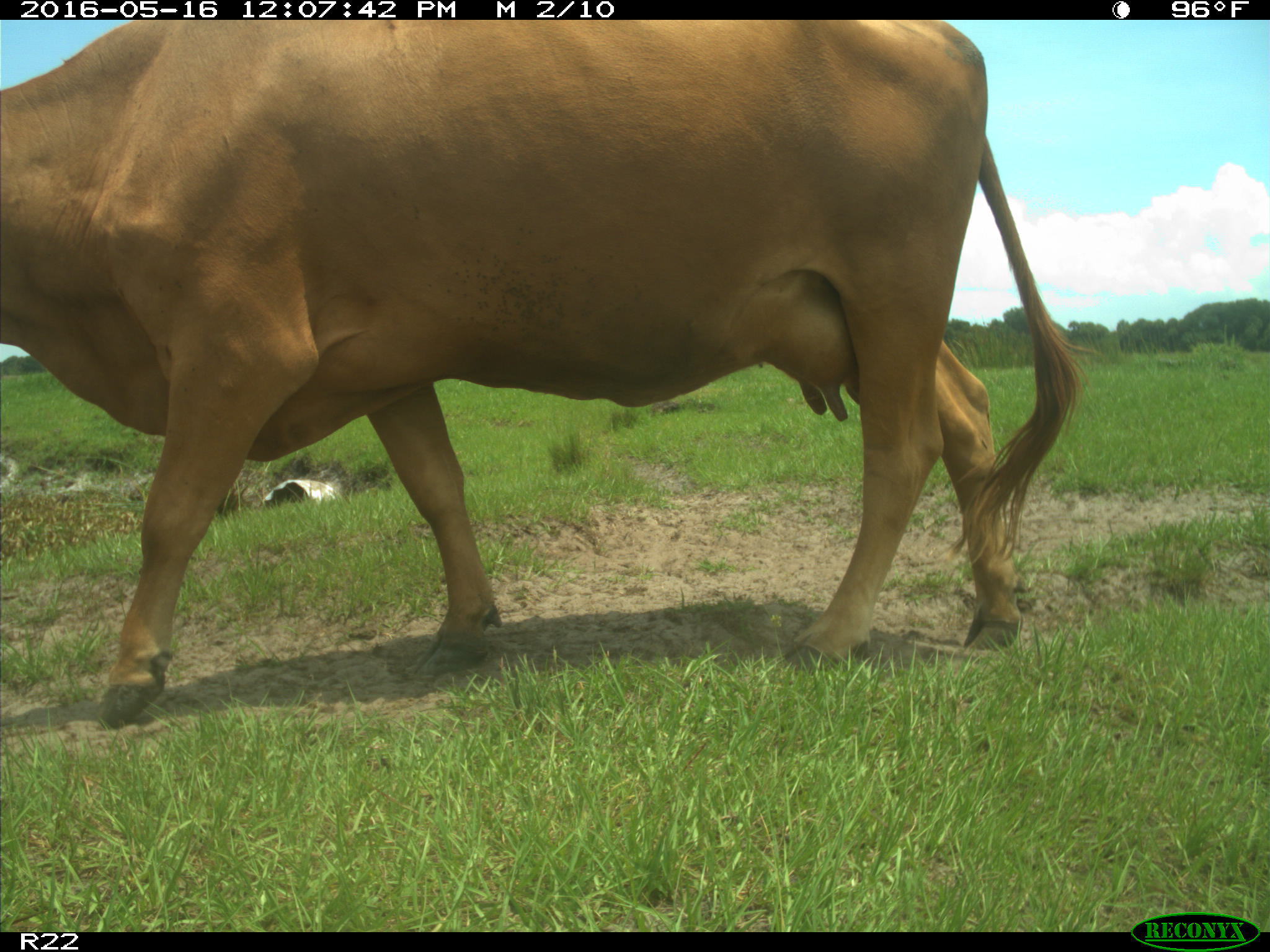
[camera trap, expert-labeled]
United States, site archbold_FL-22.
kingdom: Animalia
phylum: Chordata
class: Mammalia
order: Artiodactyla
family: Bovidae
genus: Bos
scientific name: Bos taurus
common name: domestic cow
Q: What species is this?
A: Bos taurus (domestic cow).